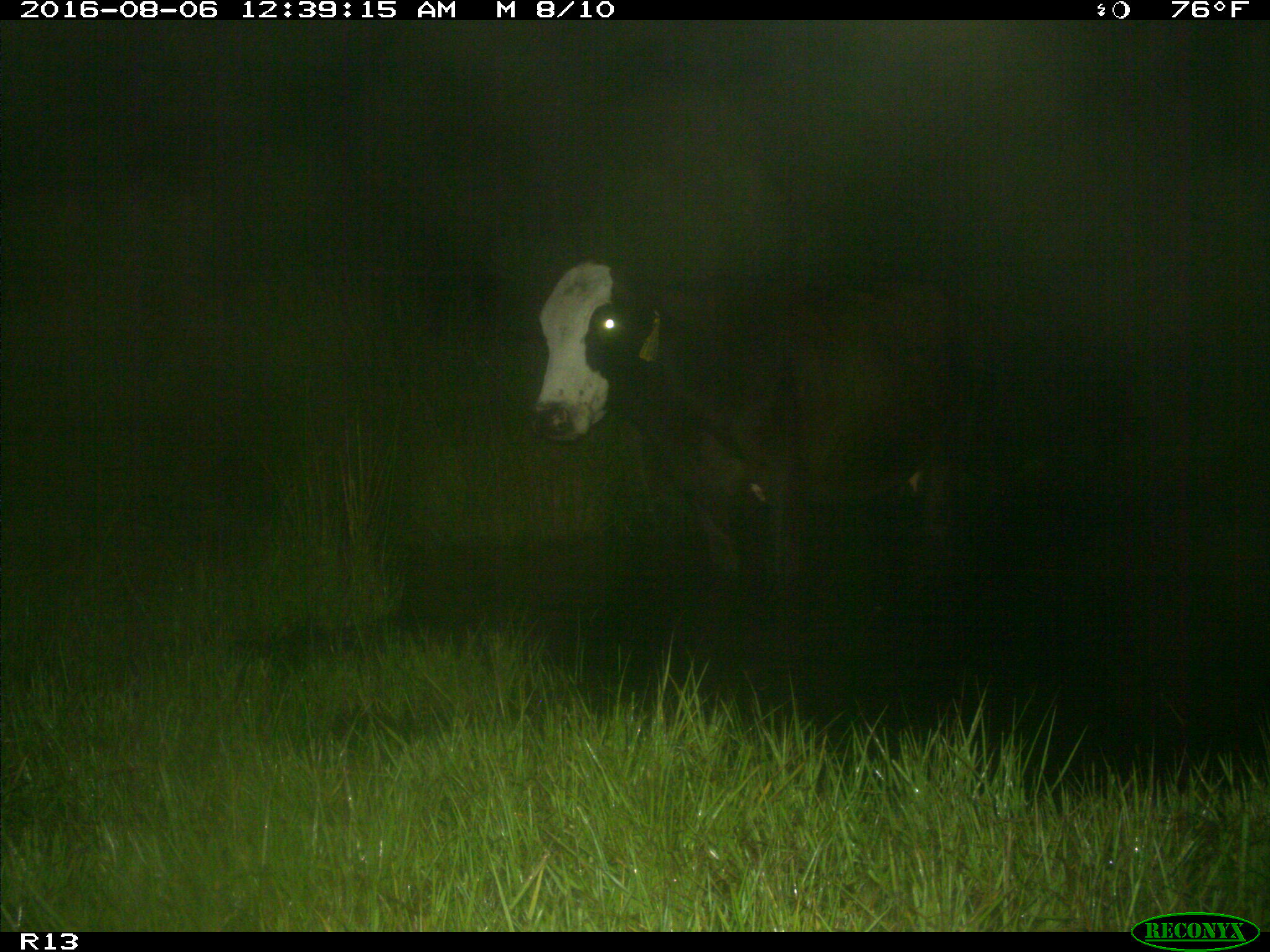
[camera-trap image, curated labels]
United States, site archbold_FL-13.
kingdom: Animalia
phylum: Chordata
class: Mammalia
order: Artiodactyla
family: Bovidae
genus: Bos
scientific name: Bos taurus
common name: domestic cow